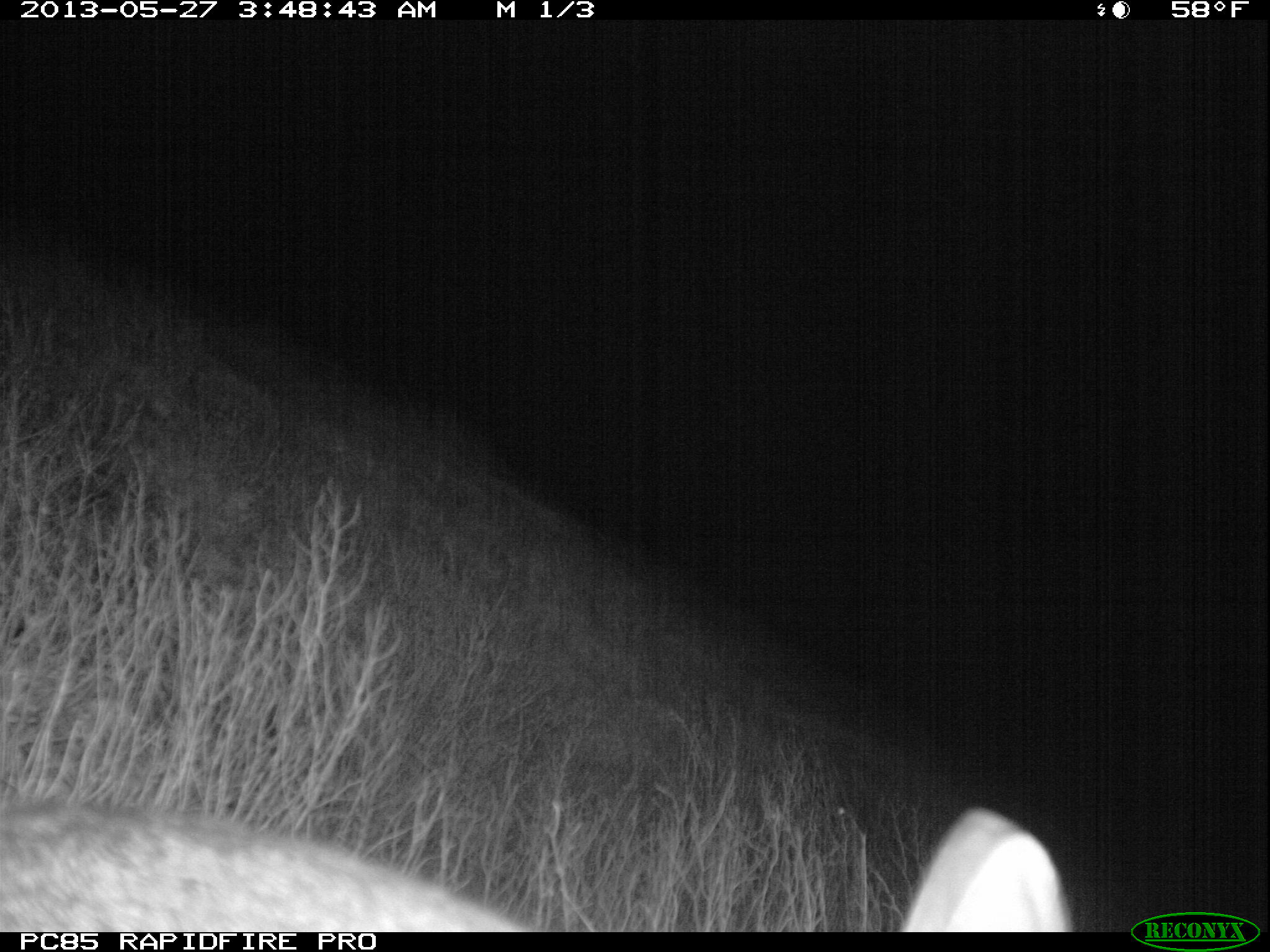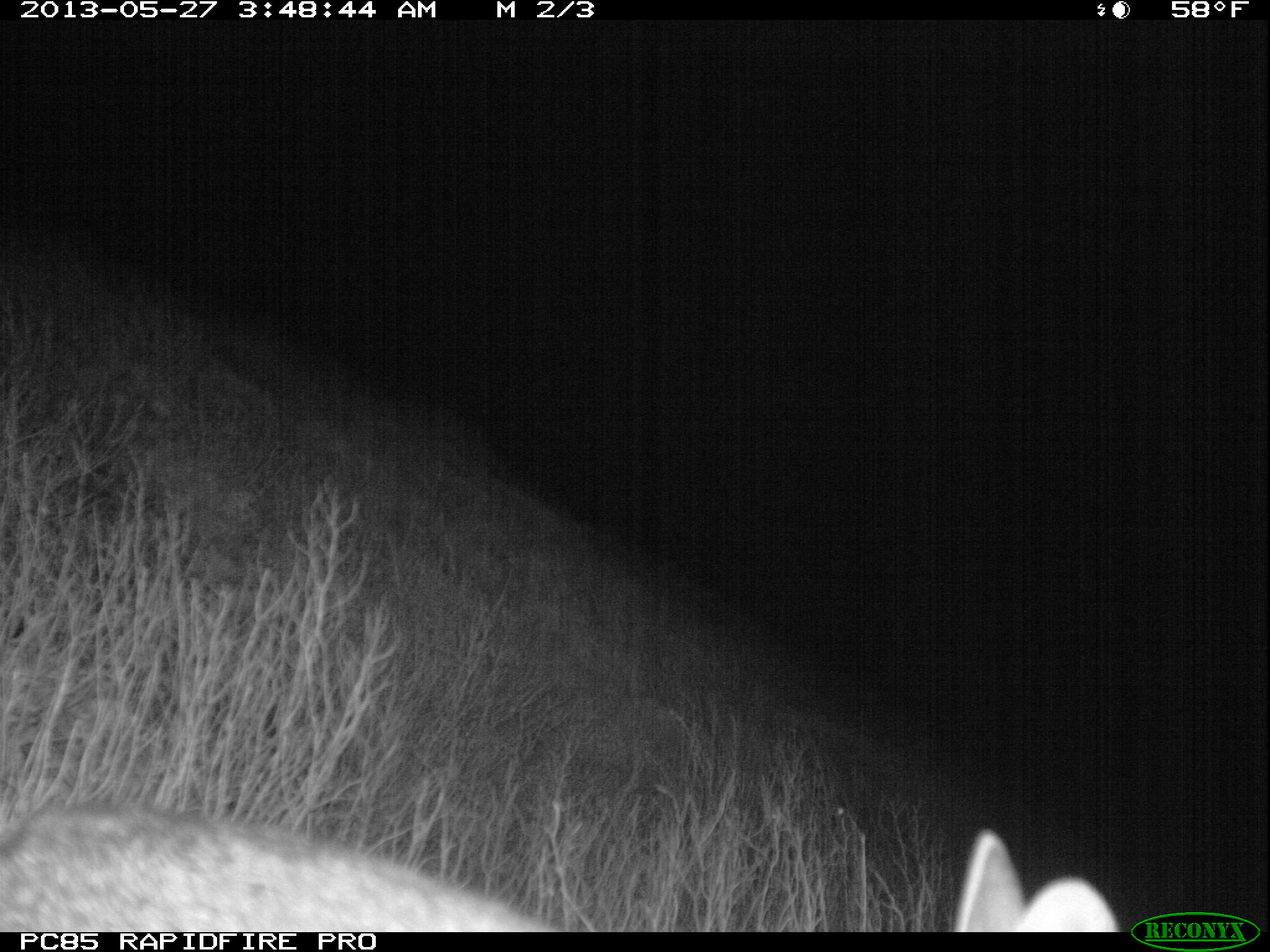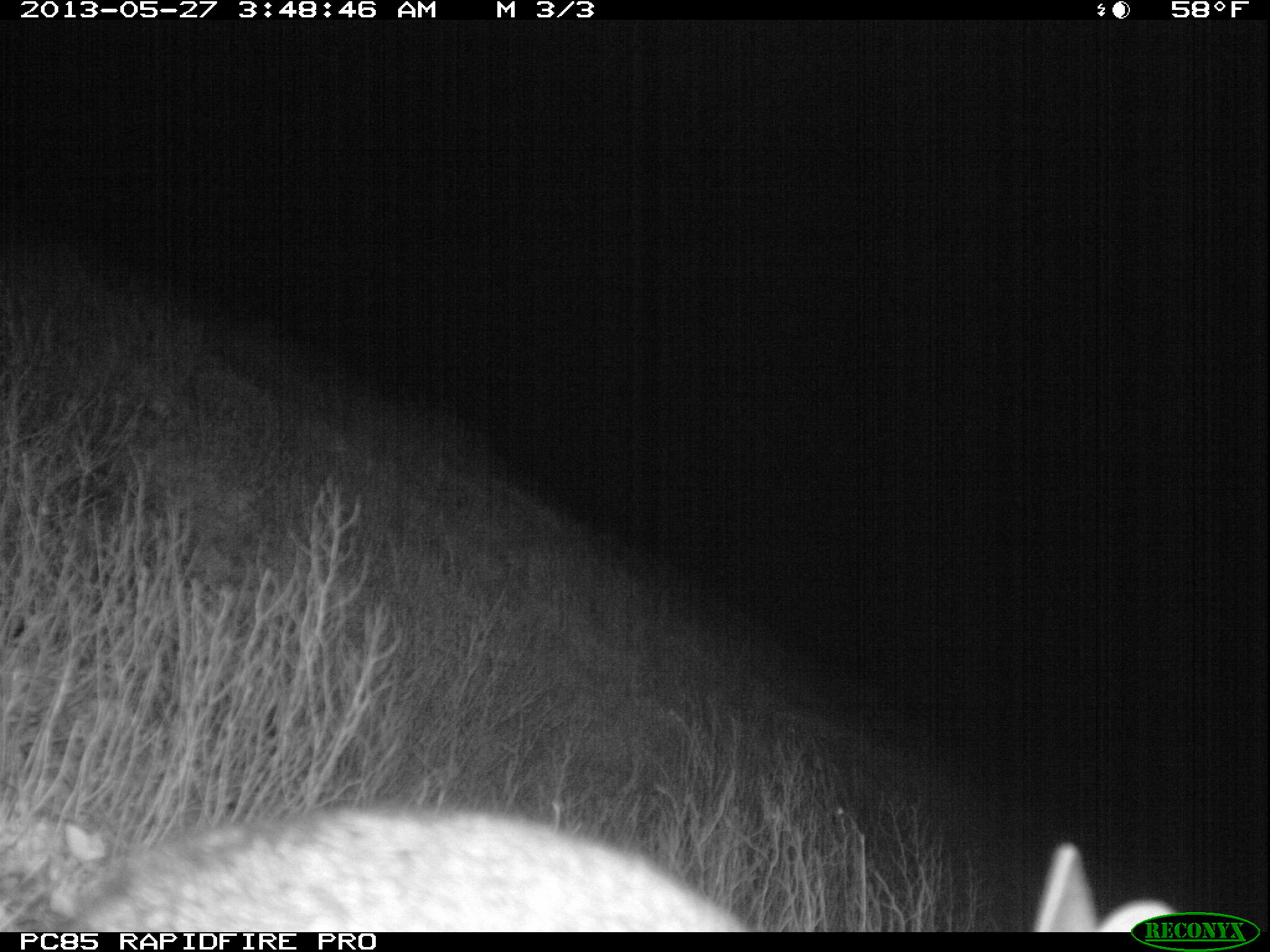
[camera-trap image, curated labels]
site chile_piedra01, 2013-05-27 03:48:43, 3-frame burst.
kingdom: Animalia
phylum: Chordata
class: Mammalia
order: Lagomorpha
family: Leporidae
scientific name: Leporidae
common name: rabbits and hares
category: rabbit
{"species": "rabbit (rabbits and hares) (Leporidae)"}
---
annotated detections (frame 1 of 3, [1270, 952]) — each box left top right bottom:
rabbit: 0 798 539 933; 896 805 1073 932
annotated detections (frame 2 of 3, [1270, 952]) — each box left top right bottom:
rabbit: 0 803 564 930; 951 827 1123 932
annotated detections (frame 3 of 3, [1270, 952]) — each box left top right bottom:
rabbit: 53 805 778 930; 1032 837 1142 928